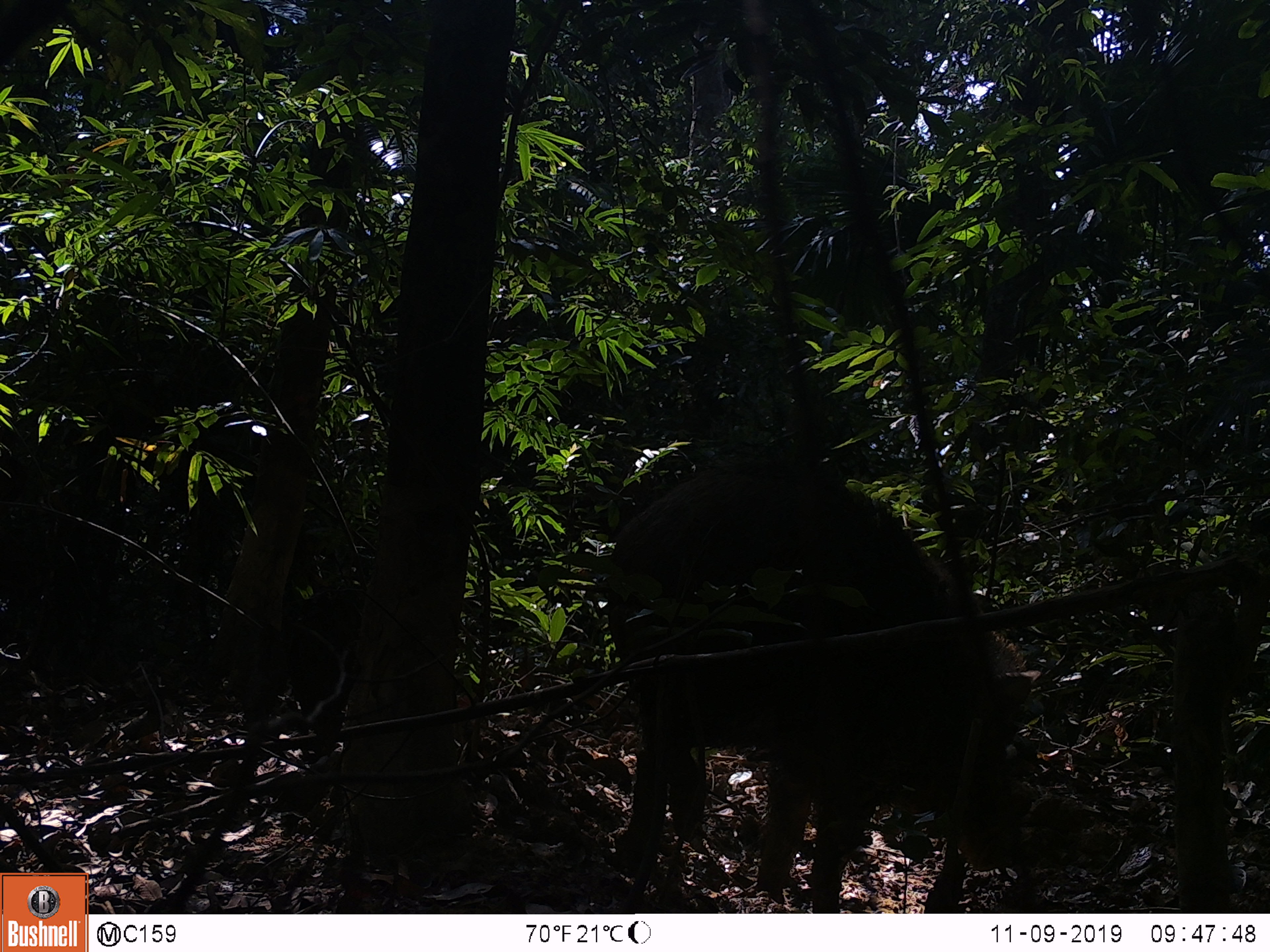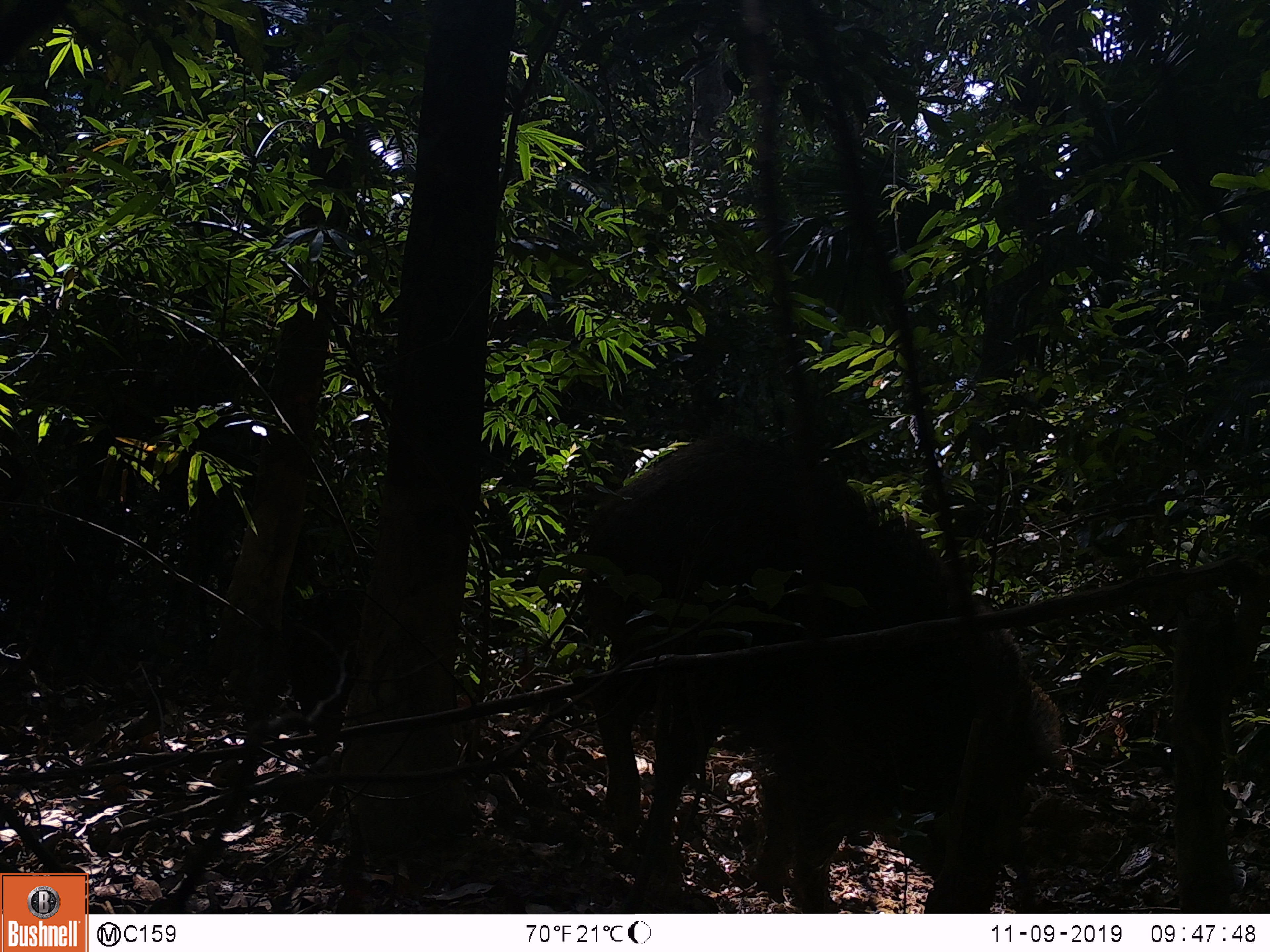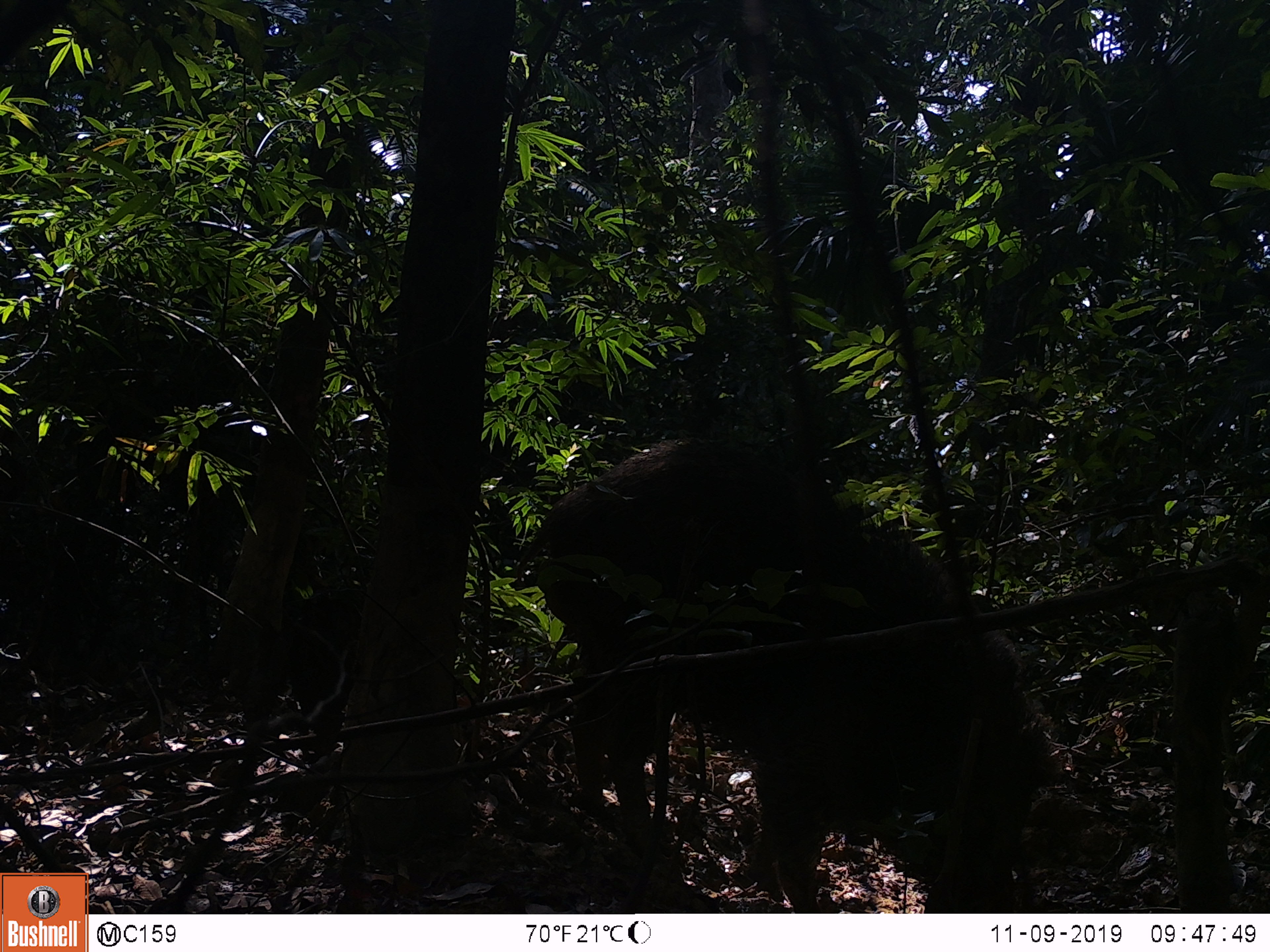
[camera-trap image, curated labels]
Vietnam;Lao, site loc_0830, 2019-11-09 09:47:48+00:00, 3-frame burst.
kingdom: Animalia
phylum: Chordata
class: Mammalia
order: Artiodactyla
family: Suidae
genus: Sus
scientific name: Sus scrofa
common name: eurasian wild pig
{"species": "eurasian wild pig (Sus scrofa)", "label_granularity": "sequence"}